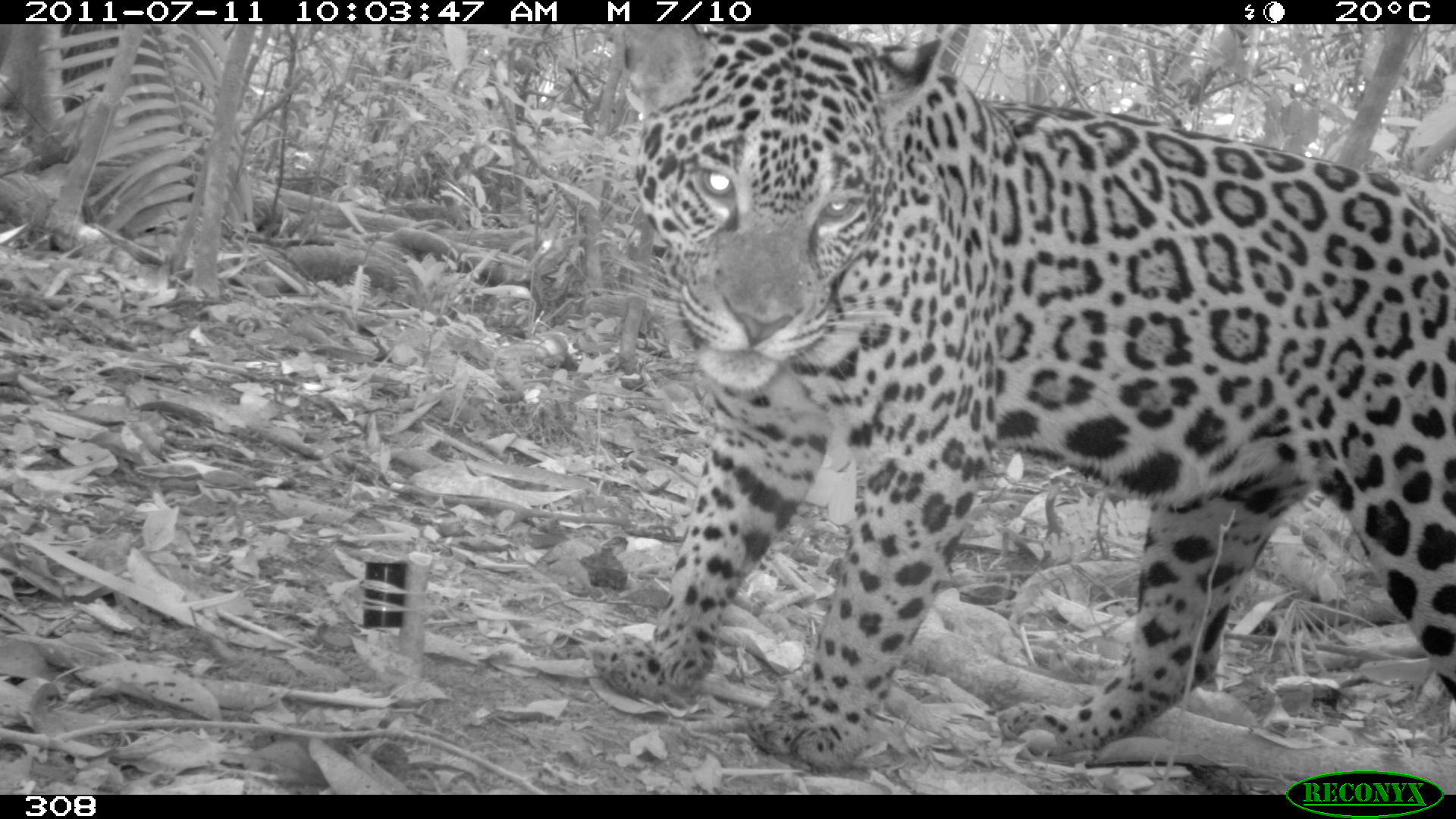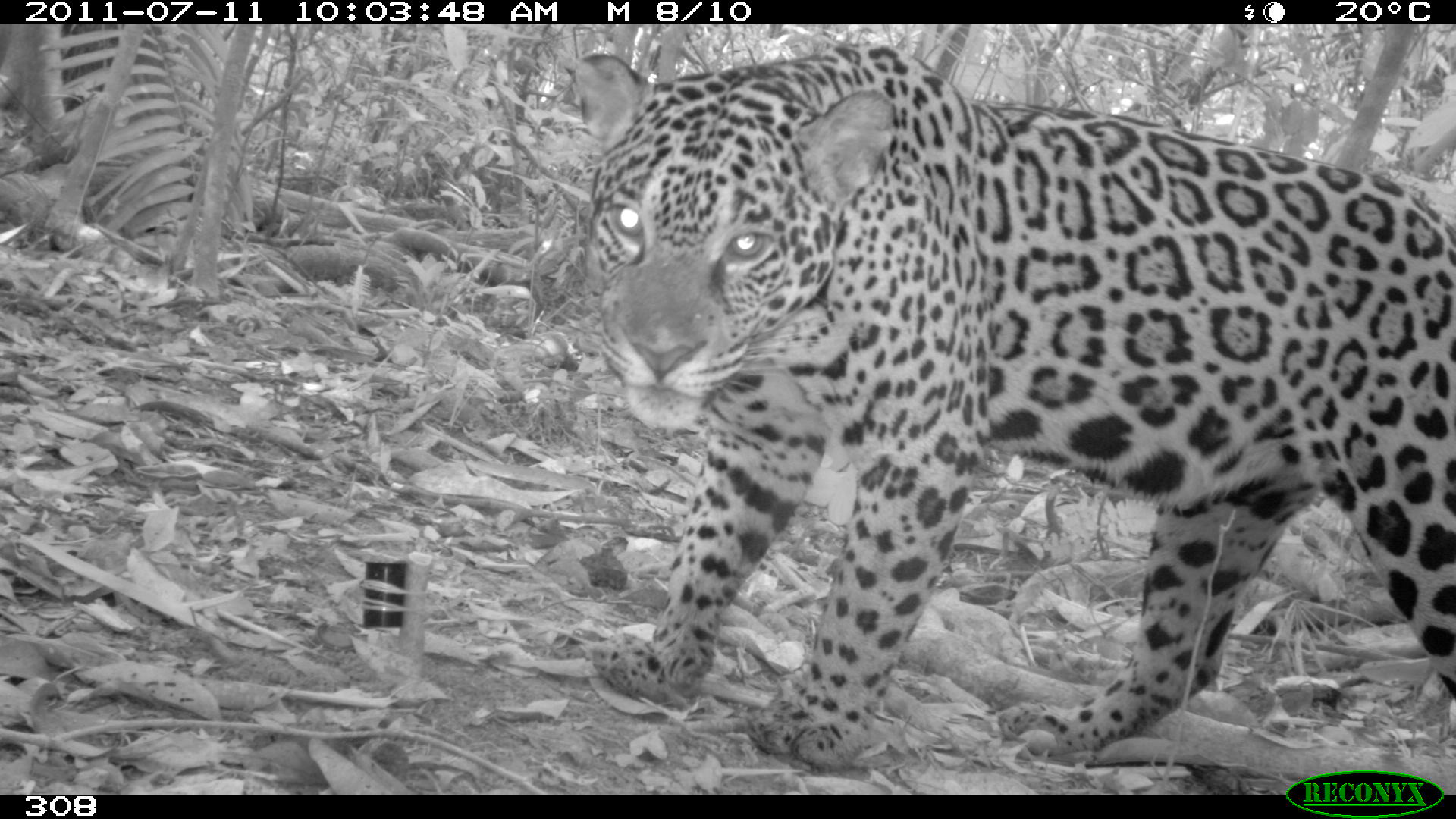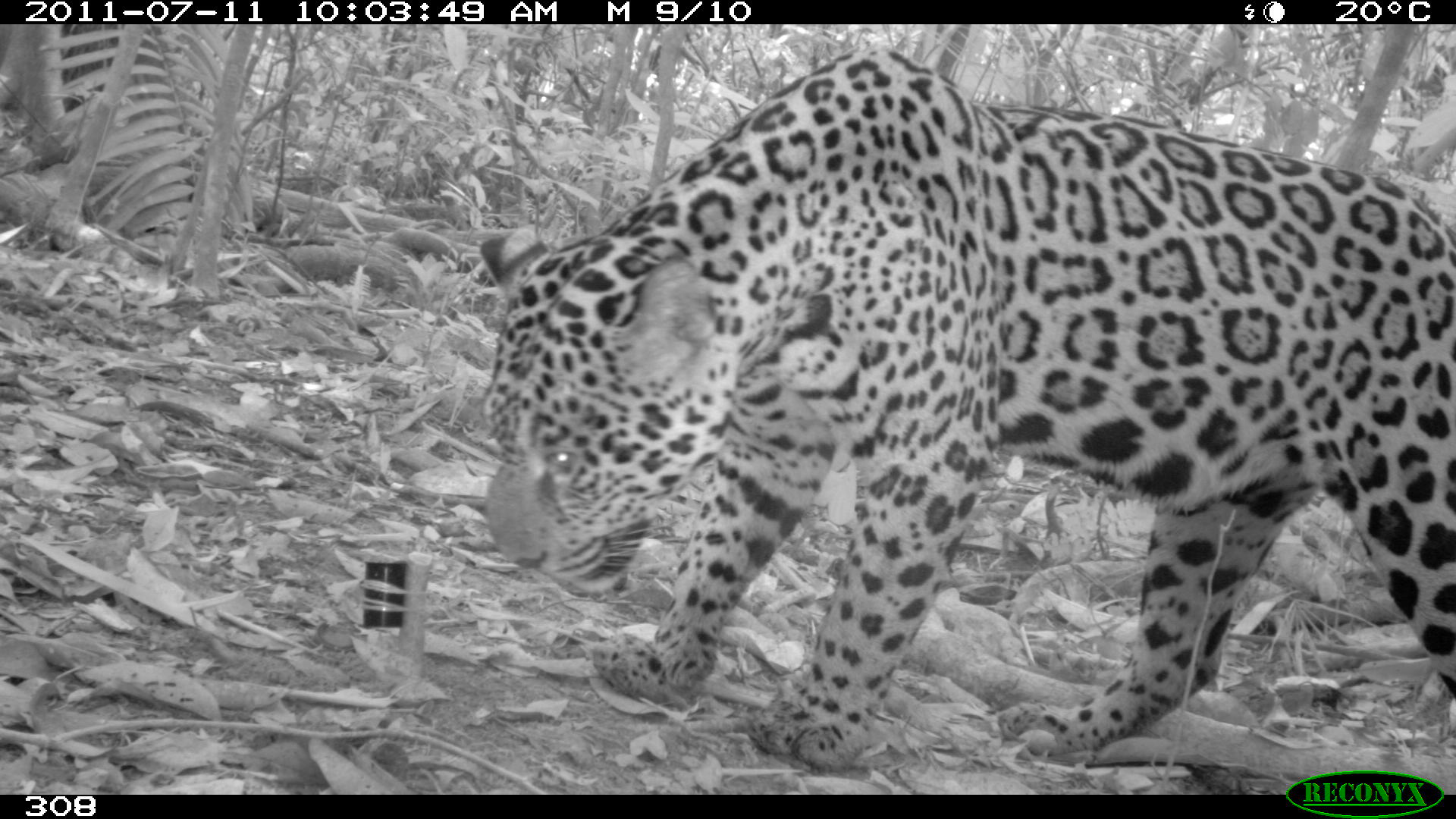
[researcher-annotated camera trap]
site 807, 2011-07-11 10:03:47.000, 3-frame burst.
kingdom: Animalia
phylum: Chordata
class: Mammalia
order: Carnivora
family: Felidae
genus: Panthera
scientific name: Panthera onca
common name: jaguar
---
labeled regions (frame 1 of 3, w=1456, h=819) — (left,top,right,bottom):
panthera onca: (589,26,1453,762)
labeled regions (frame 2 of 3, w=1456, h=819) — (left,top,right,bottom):
panthera onca: (568,36,1456,760)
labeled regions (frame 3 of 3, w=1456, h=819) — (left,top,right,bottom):
panthera onca: (478,43,1447,768)